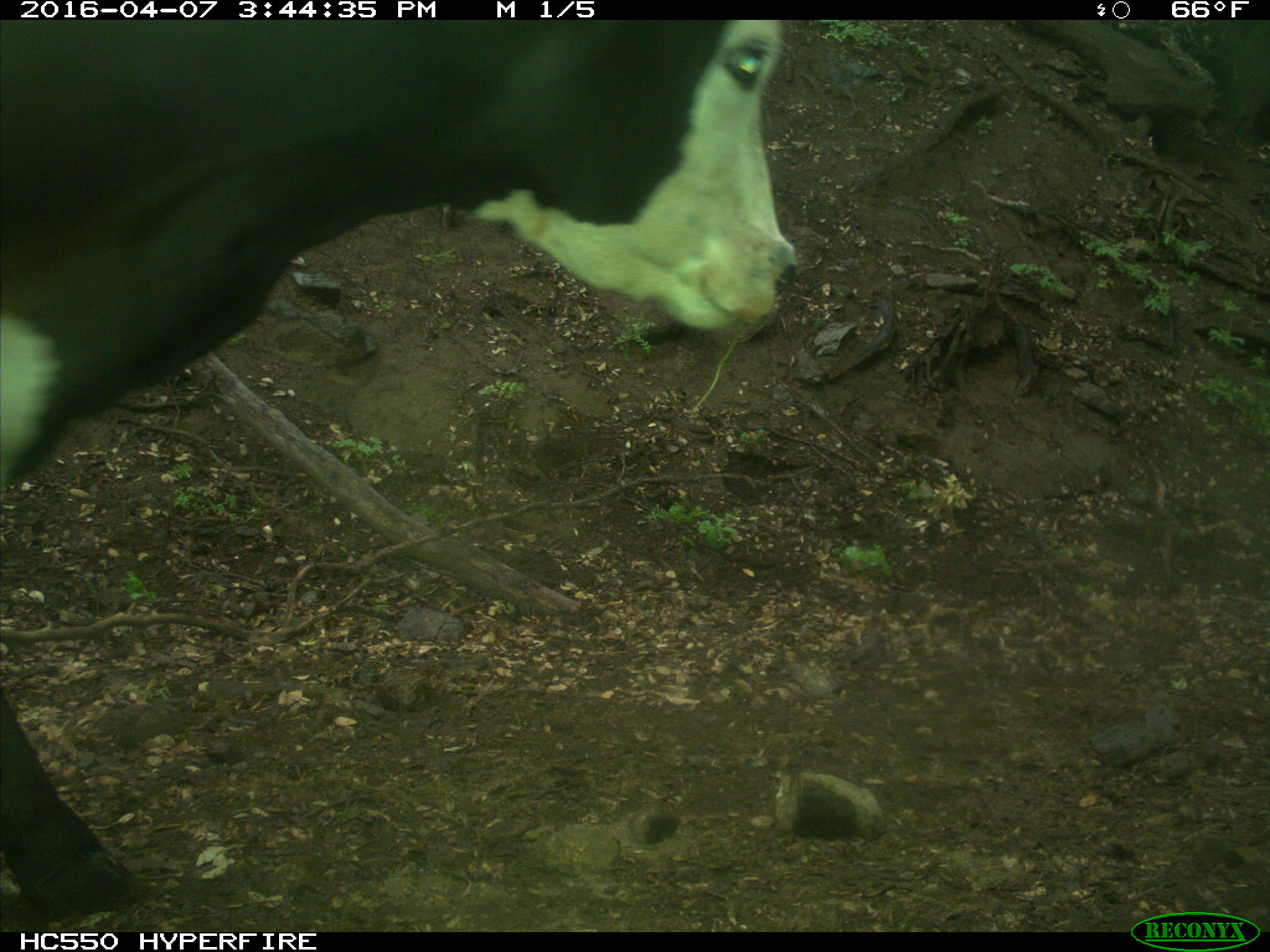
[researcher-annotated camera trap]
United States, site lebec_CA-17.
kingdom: Animalia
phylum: Chordata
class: Mammalia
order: Artiodactyla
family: Bovidae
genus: Bos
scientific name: Bos taurus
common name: domestic cow